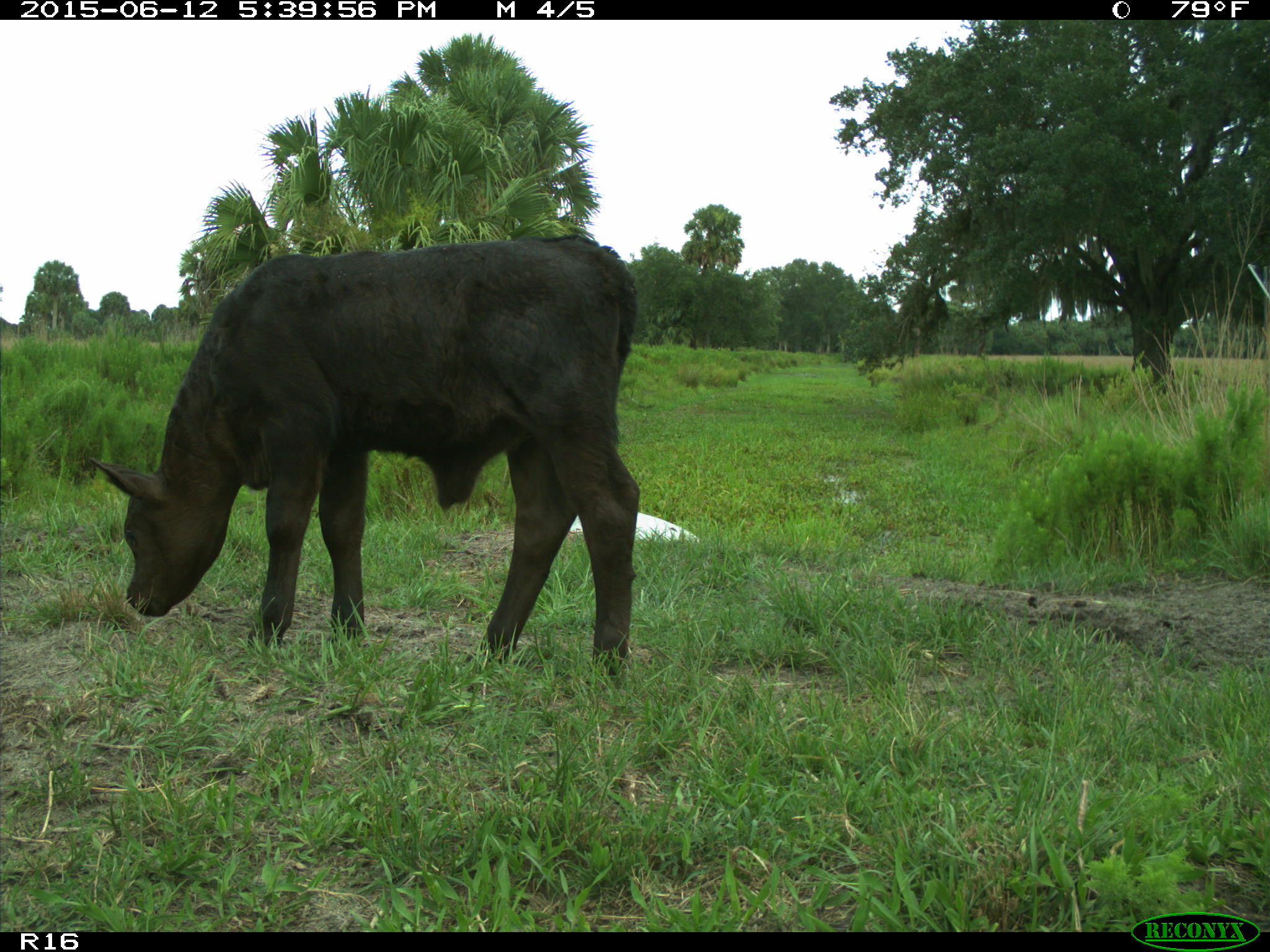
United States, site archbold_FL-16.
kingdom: Animalia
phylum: Chordata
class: Mammalia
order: Artiodactyla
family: Bovidae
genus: Bos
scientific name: Bos taurus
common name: domestic cow